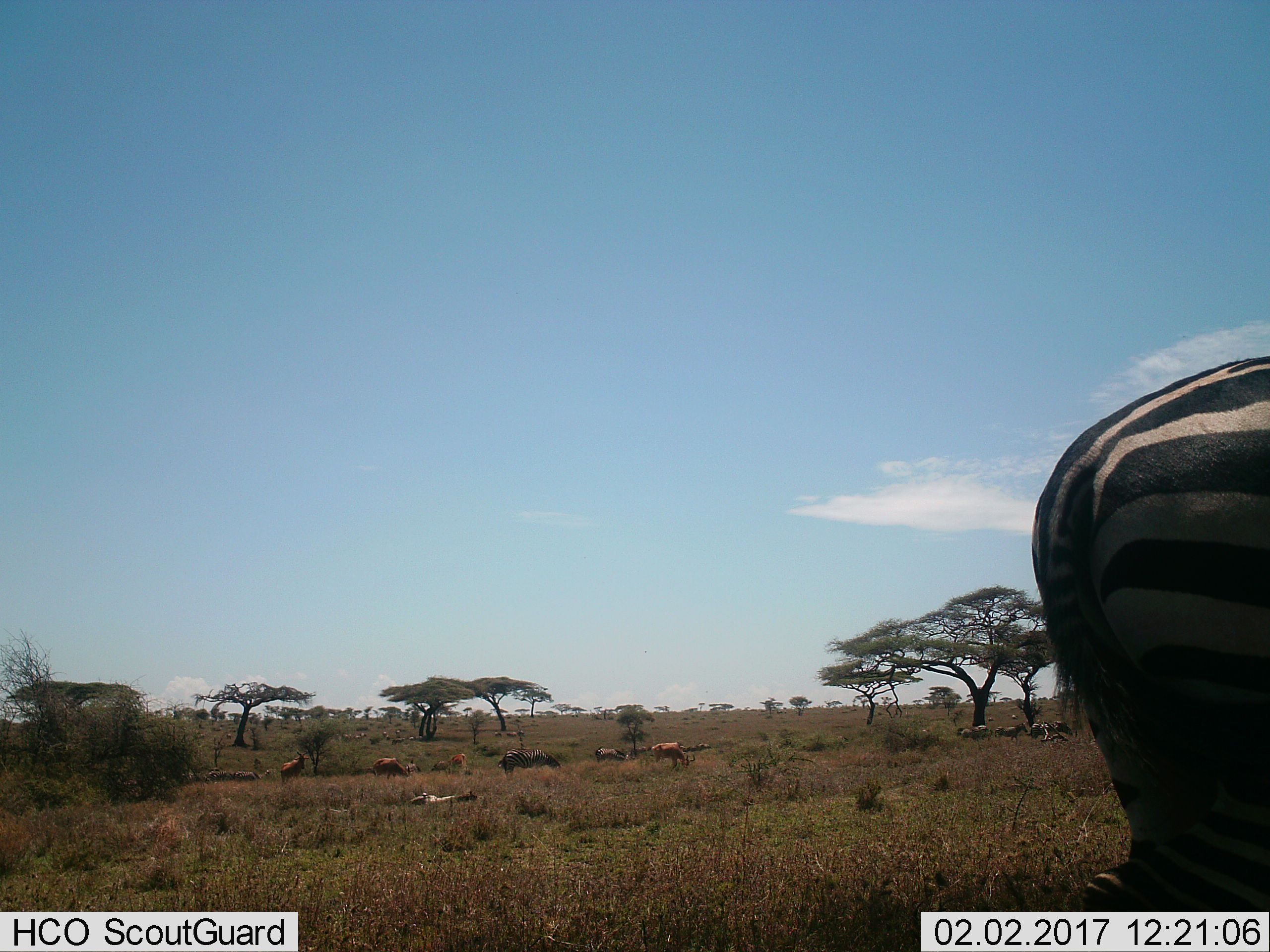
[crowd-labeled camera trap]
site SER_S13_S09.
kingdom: Animalia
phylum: Chordata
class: Mammalia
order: Perissodactyla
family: Equidae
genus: Equus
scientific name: Equus quagga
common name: plains zebra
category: zebraplains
Zebraplains (plains zebra) (Equus quagga), count 3. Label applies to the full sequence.